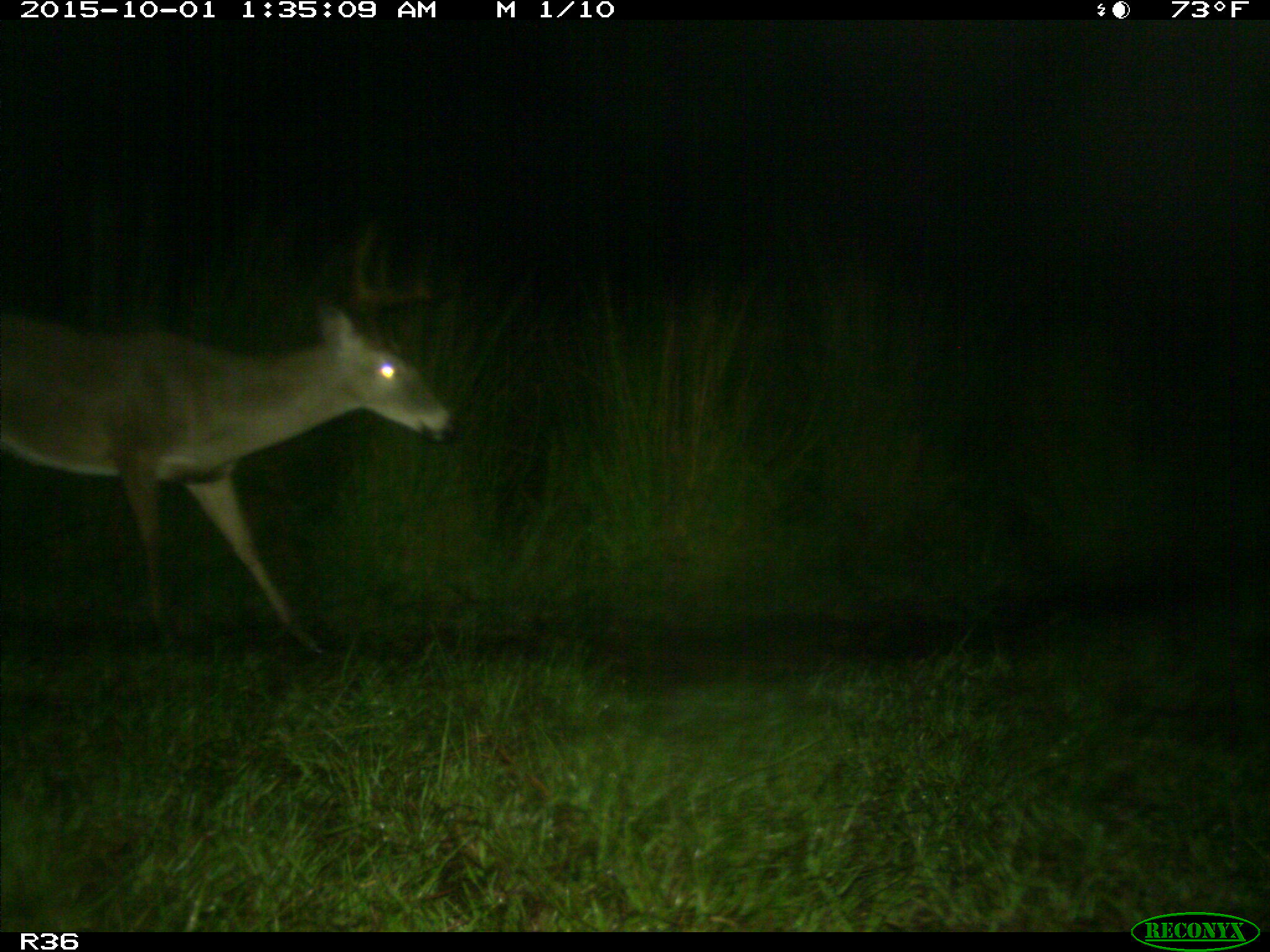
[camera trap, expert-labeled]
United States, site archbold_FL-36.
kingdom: Animalia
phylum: Chordata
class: Mammalia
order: Artiodactyla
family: Cervidae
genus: Odocoileus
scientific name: Odocoileus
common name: deer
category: unidentified deer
Unidentified deer (deer) (Odocoileus).